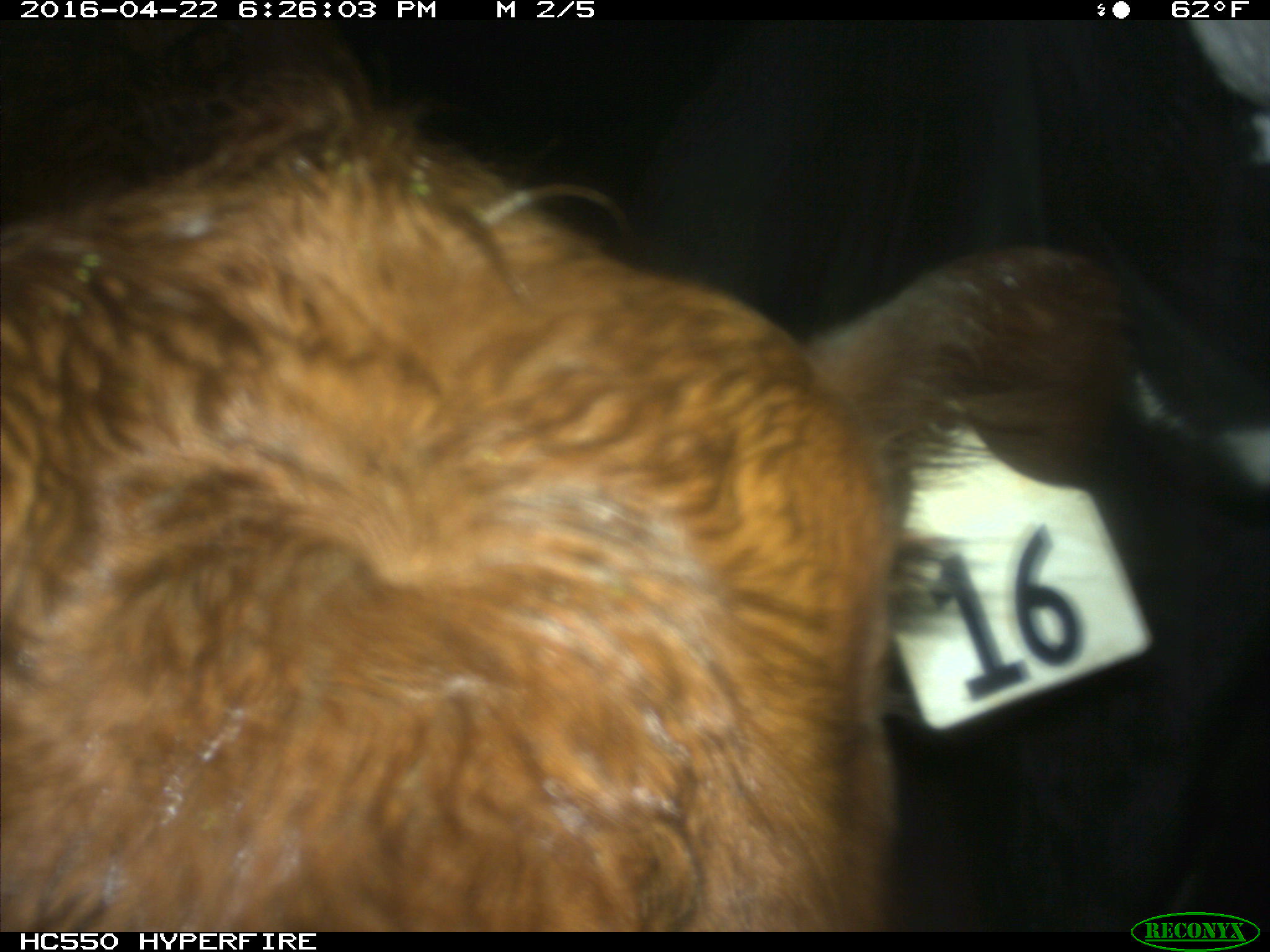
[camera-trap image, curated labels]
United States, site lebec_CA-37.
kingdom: Animalia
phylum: Chordata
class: Mammalia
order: Artiodactyla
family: Bovidae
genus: Bos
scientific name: Bos taurus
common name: domestic cow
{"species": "Bos taurus (domestic cow)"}